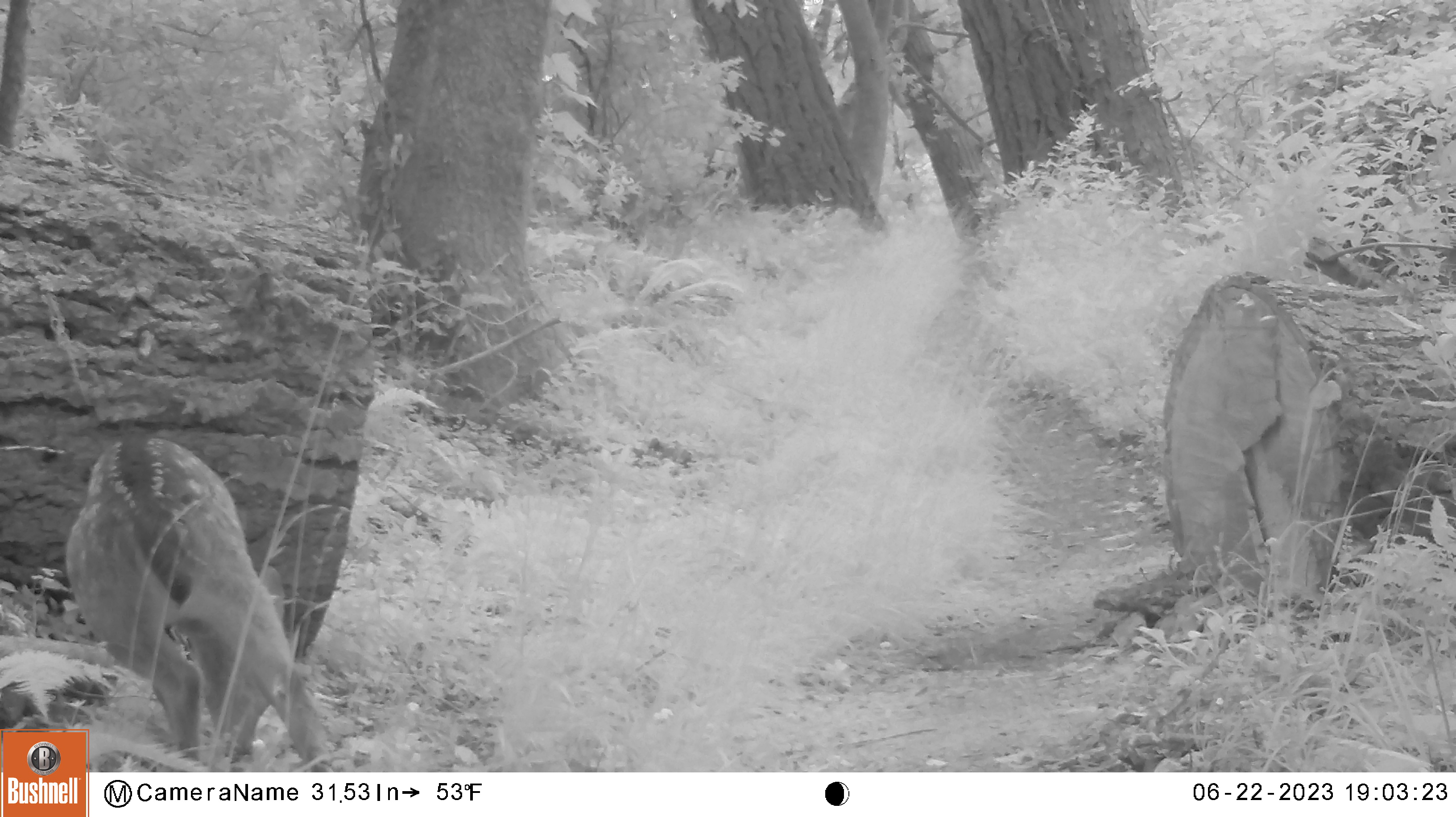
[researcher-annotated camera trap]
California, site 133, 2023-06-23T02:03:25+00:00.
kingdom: Animalia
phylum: Chordata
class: Mammalia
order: Artiodactyla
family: Cervidae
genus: Odocoileus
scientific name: Odocoileus hemionus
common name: mule deer